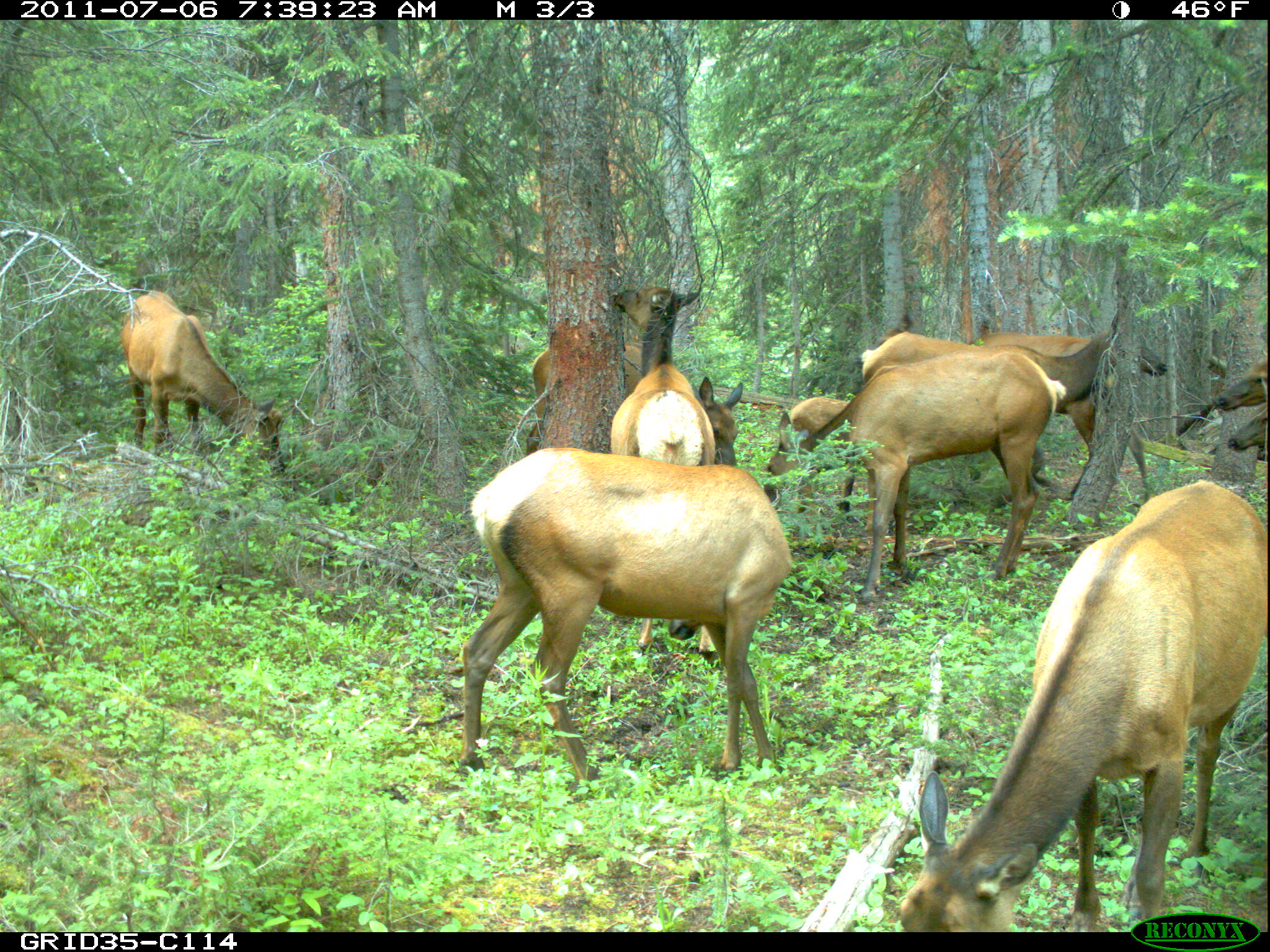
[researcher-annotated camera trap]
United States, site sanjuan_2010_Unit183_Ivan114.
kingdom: Animalia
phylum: Chordata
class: Mammalia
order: Artiodactyla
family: Cervidae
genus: Cervus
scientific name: Cervus elaphus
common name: red deer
Cervus elaphus (red deer).